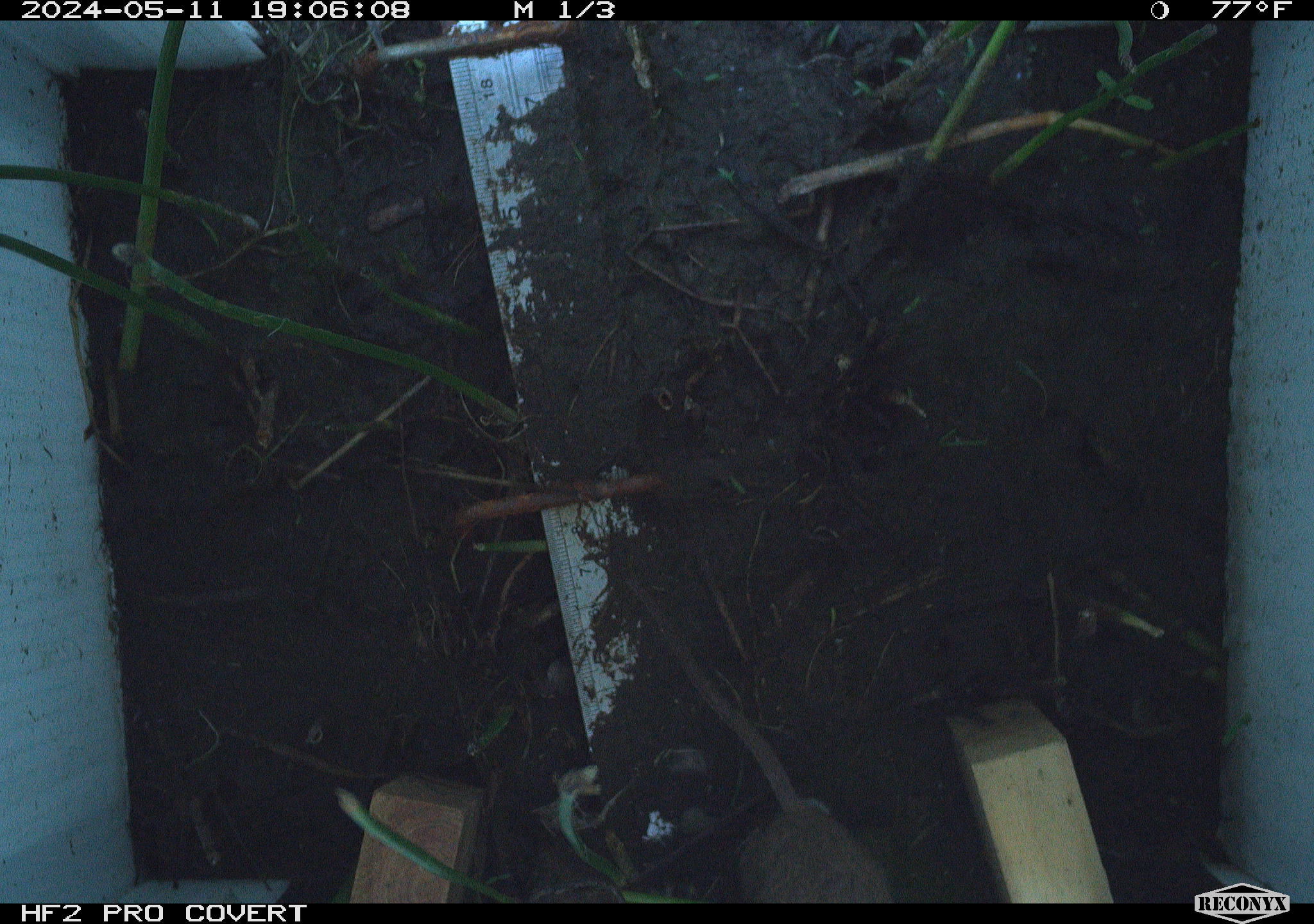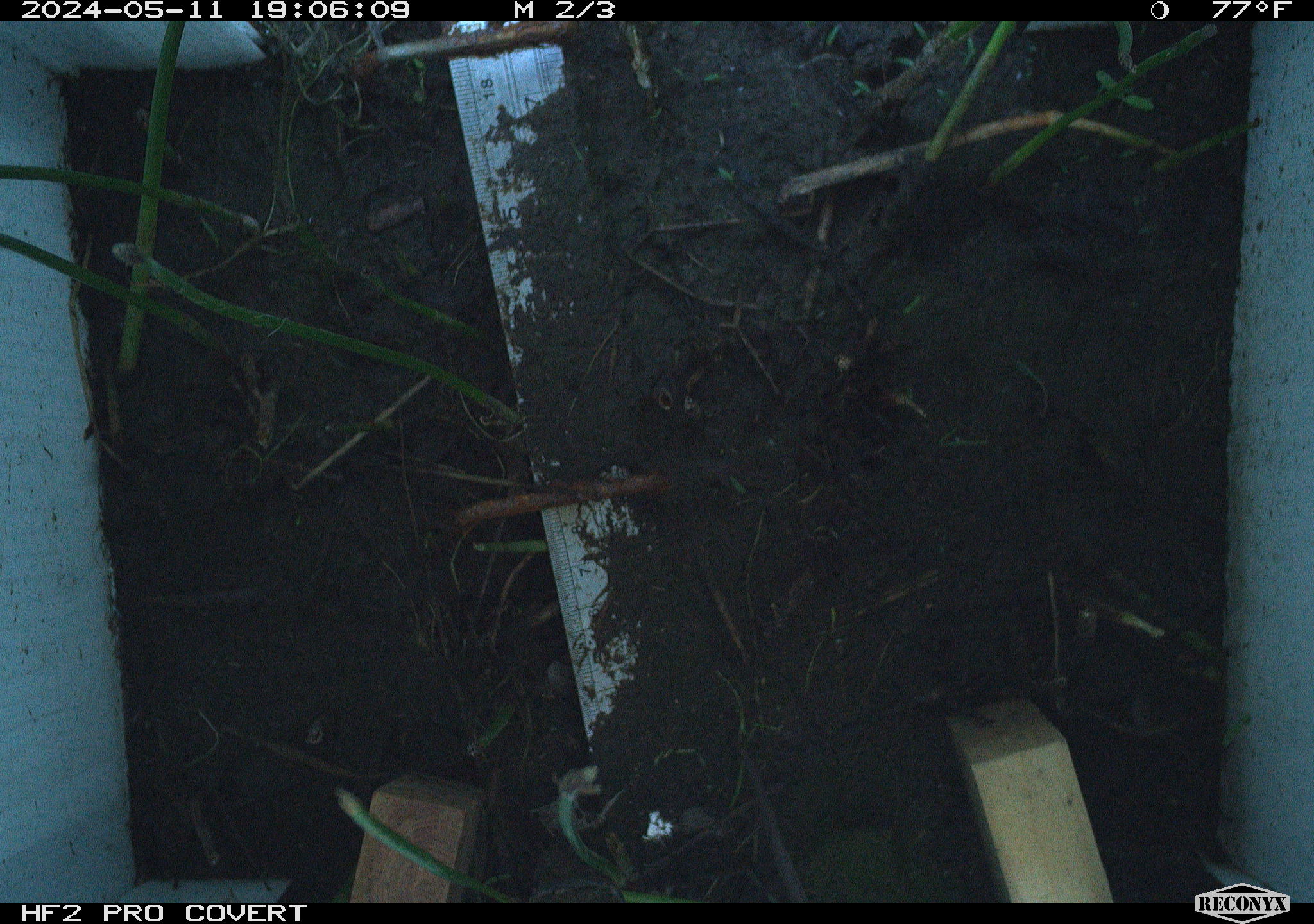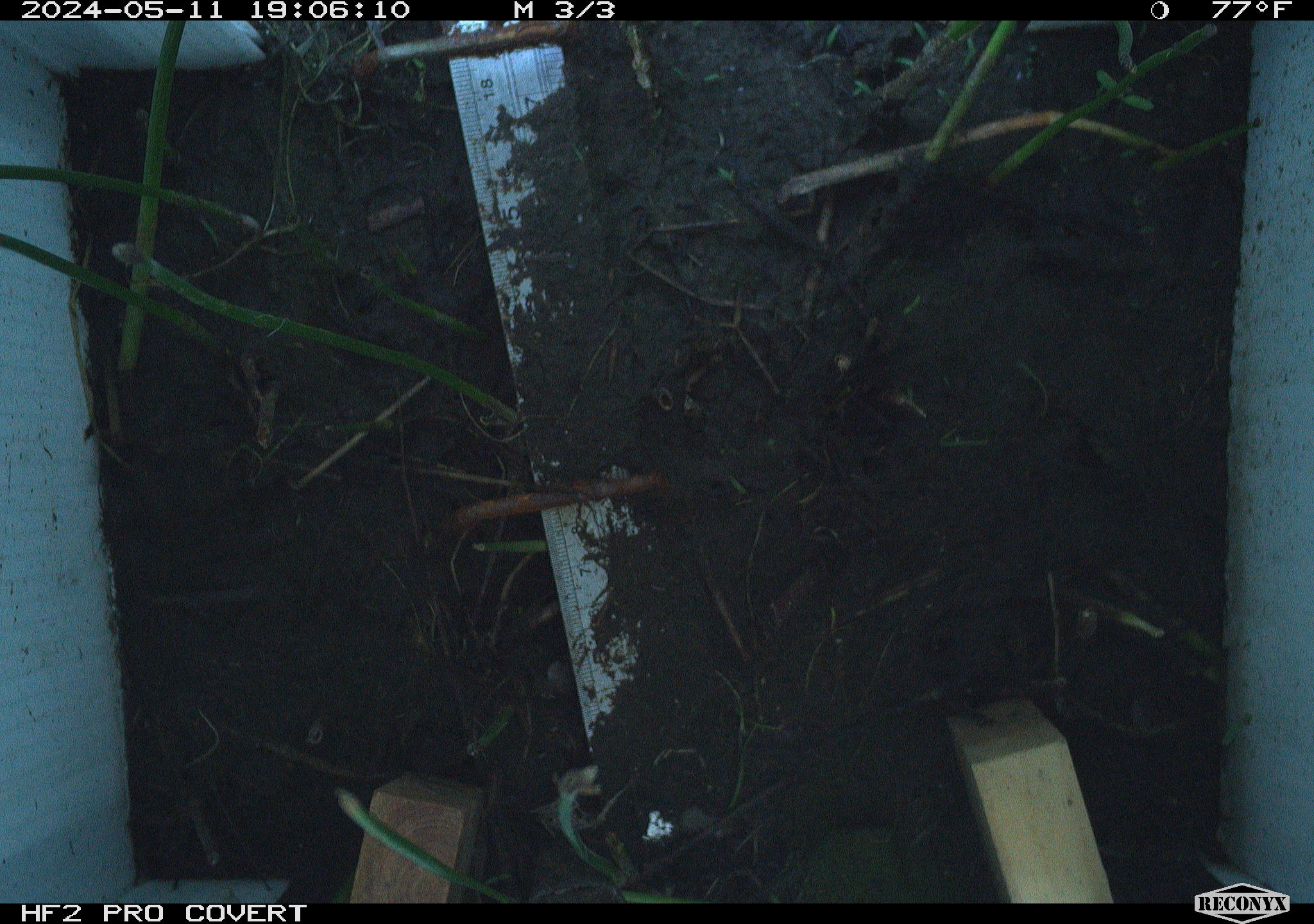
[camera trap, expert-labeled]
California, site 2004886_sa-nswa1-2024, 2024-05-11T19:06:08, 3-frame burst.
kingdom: Animalia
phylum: Chordata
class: Mammalia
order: Rodentia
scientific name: Rodentia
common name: mouse species